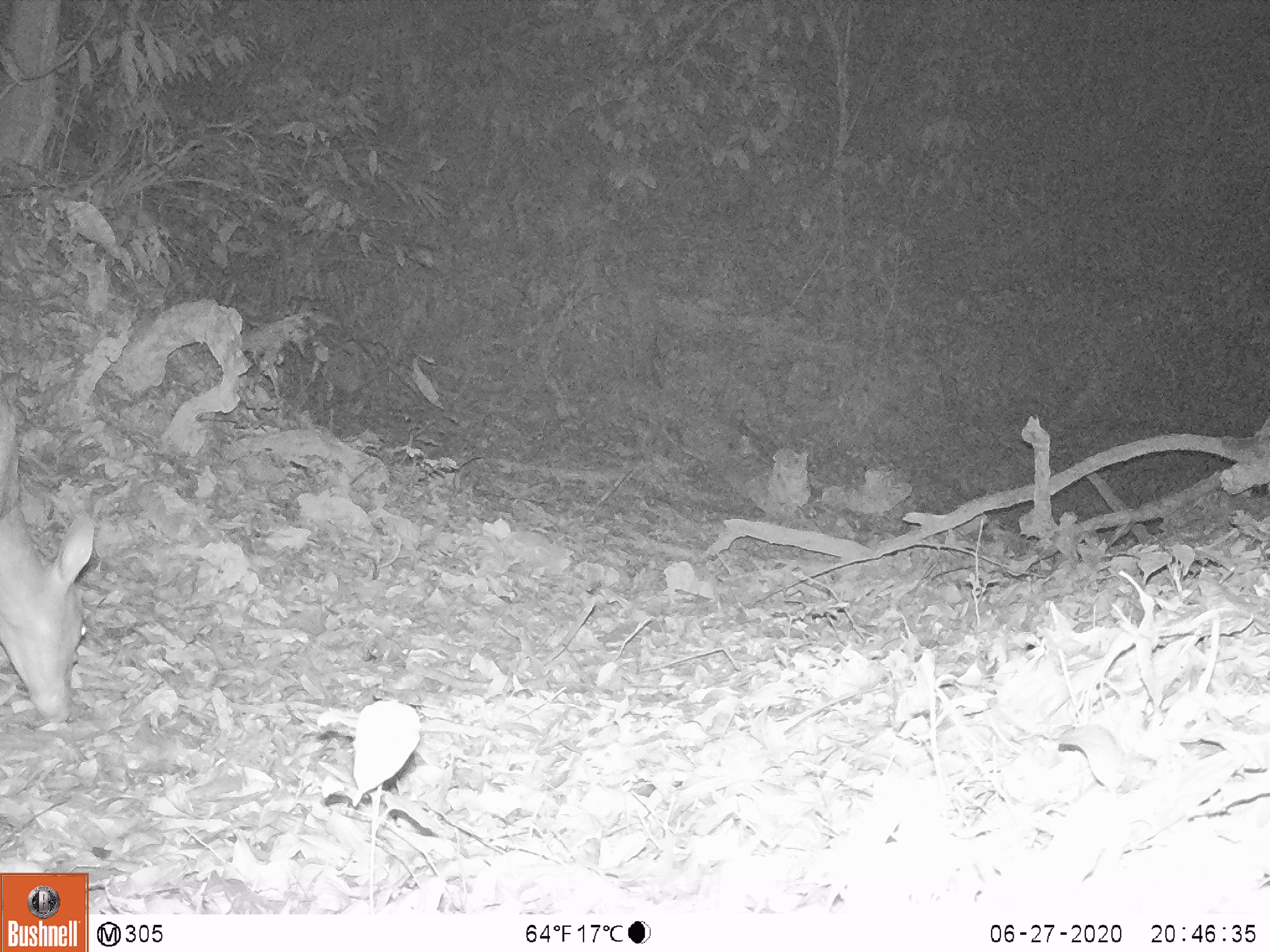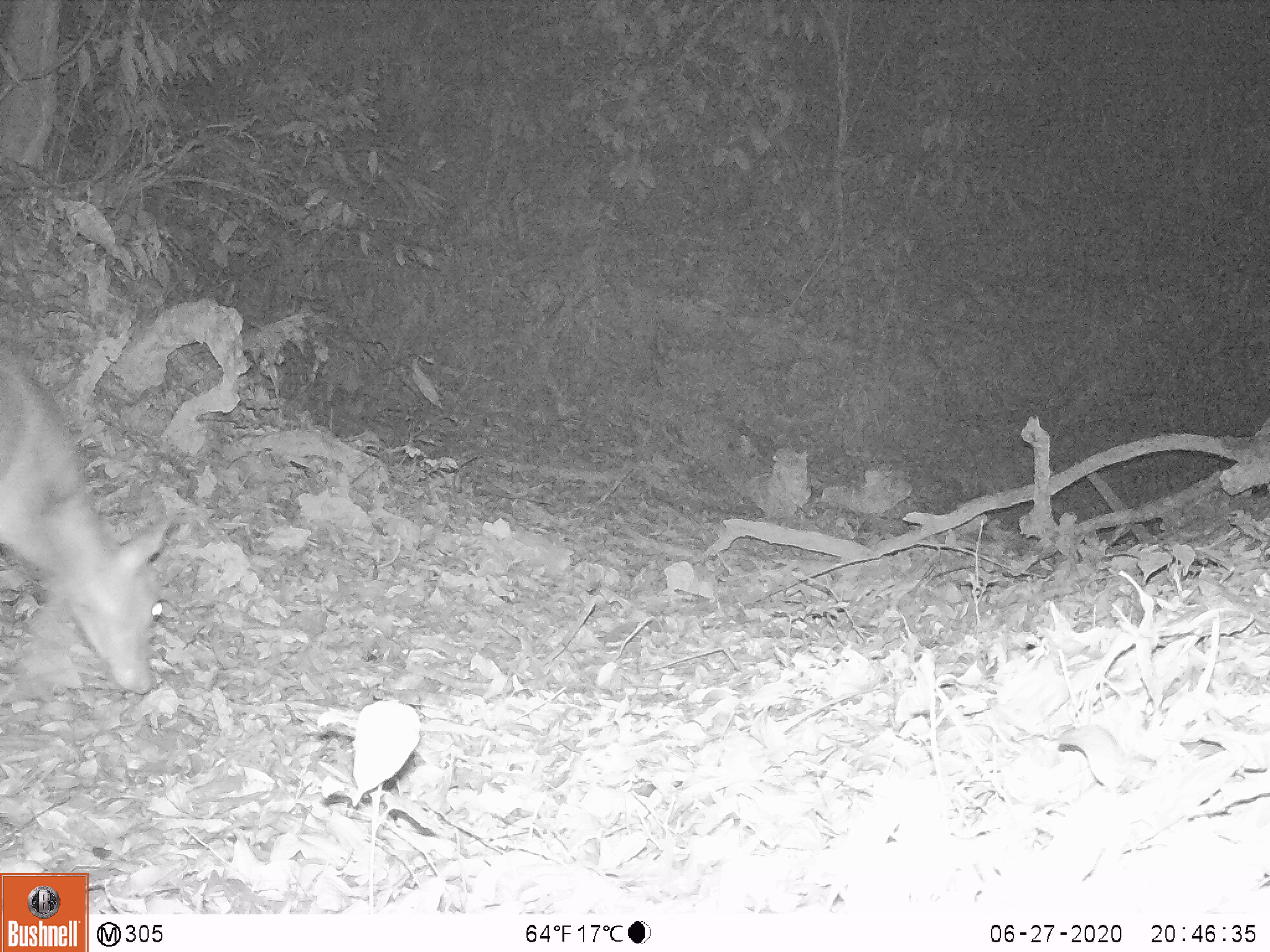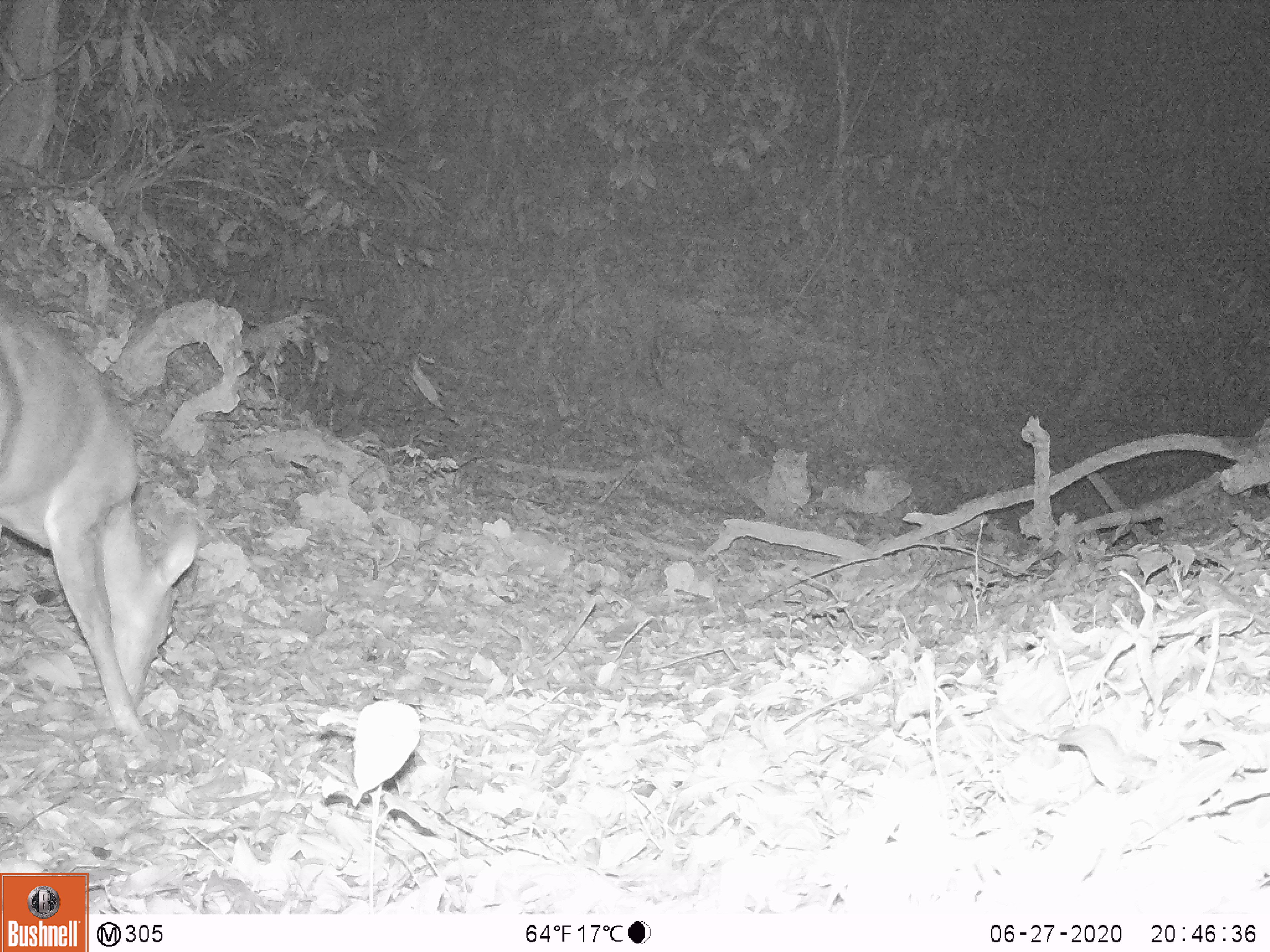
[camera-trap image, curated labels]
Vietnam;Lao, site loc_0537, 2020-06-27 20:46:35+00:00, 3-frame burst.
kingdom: Animalia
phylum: Chordata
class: Mammalia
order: Artiodactyla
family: Cervidae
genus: Muntiacus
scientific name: Muntiacus vuquangensis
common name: large-antlered muntjac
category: large antlered muntjac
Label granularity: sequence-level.